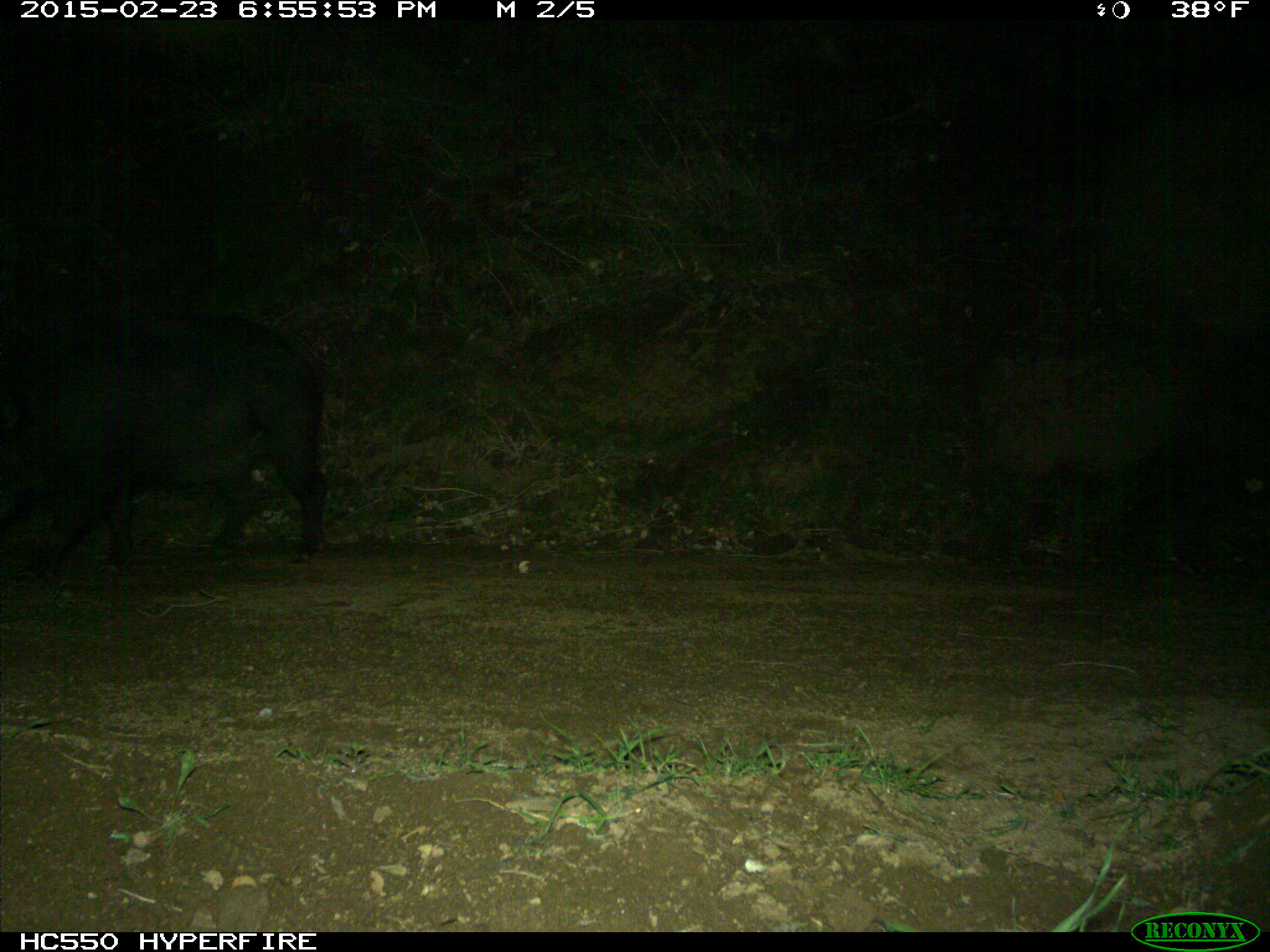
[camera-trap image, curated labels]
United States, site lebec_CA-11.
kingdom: Animalia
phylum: Chordata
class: Mammalia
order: Artiodactyla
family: Suidae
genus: Sus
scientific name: Sus scrofa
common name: wild boar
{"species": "Sus scrofa (wild boar)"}